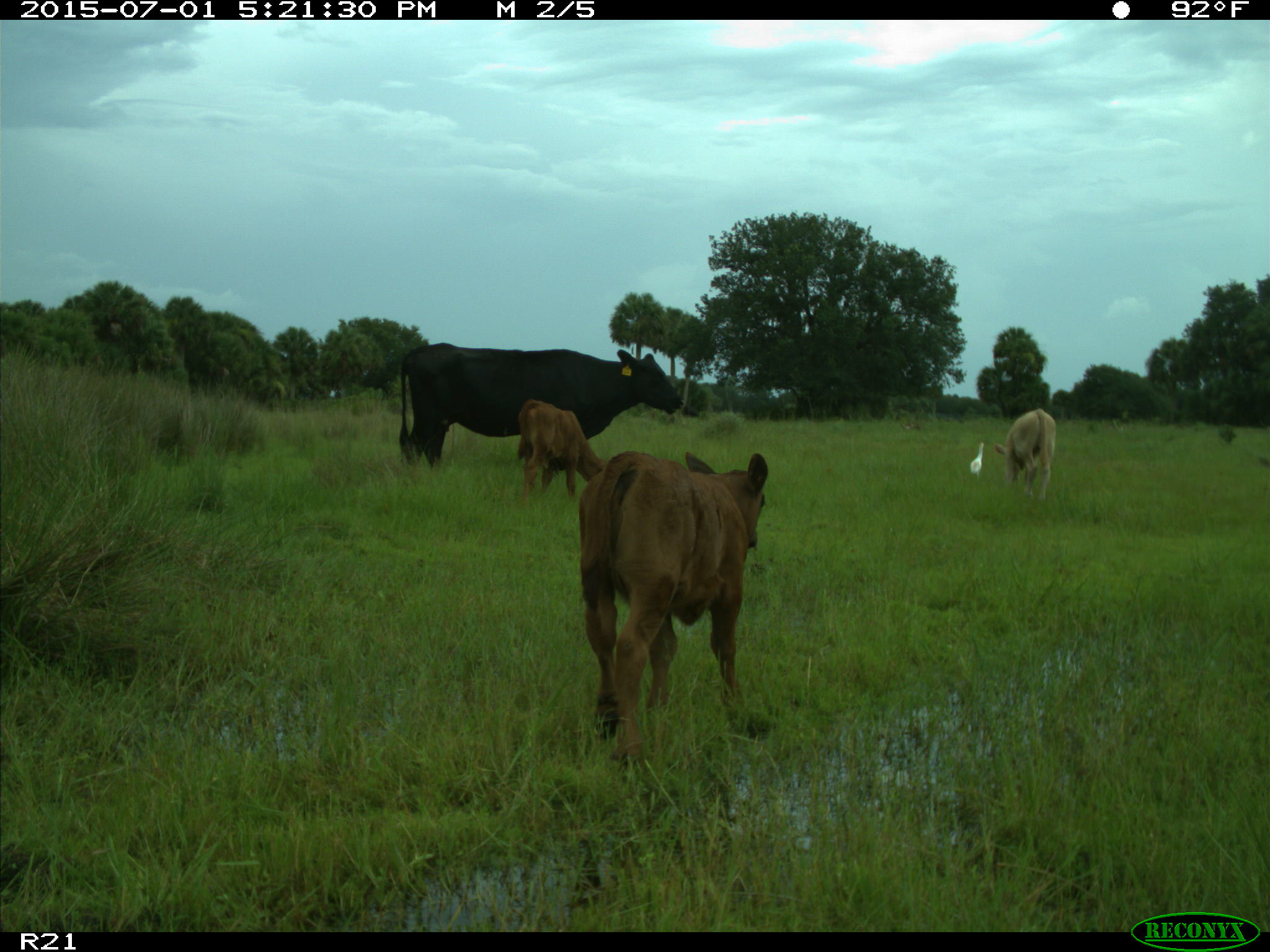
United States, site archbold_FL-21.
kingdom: Animalia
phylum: Chordata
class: Mammalia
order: Artiodactyla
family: Bovidae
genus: Bos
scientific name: Bos taurus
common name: domestic cow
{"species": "Bos taurus (domestic cow)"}